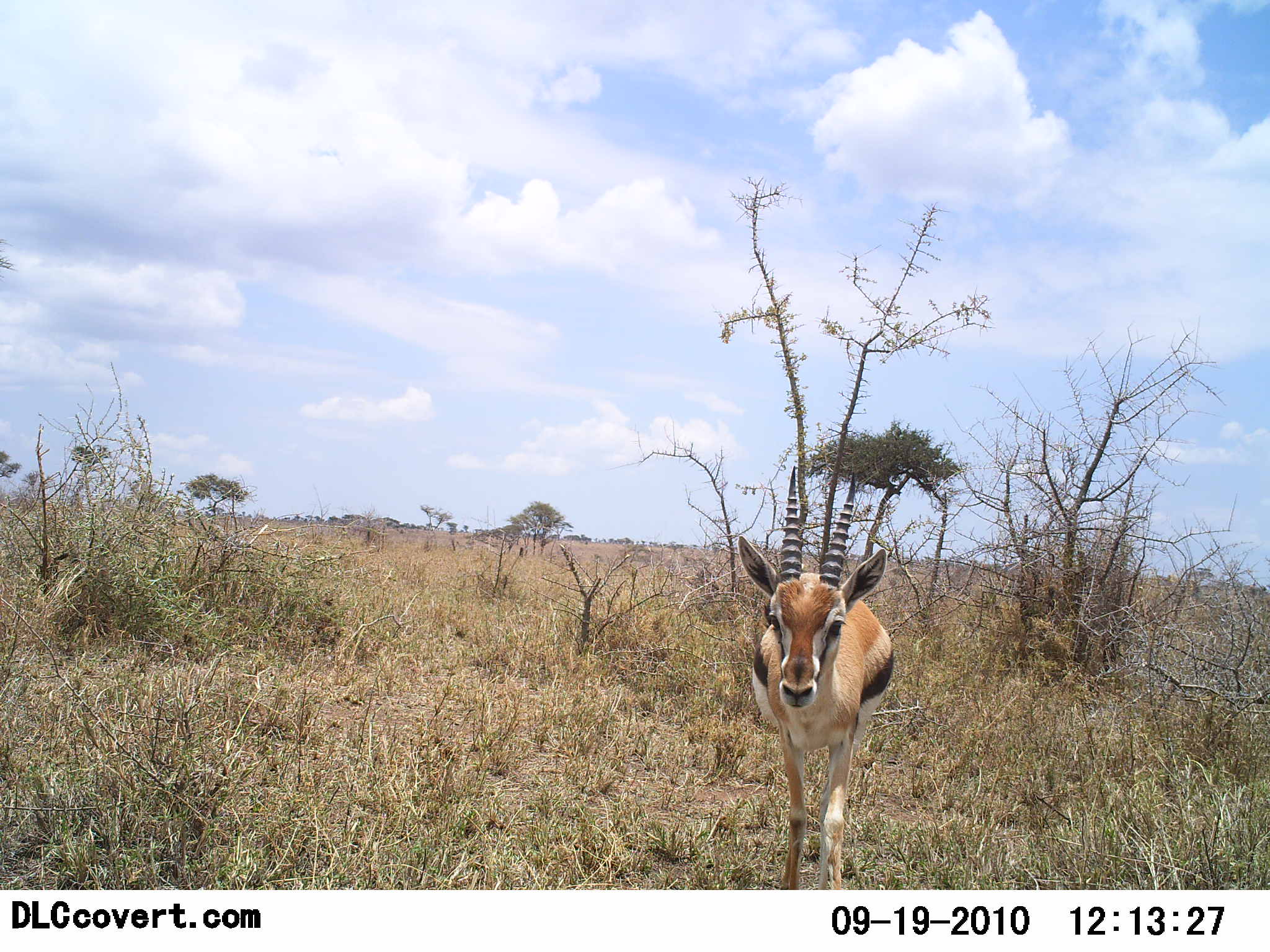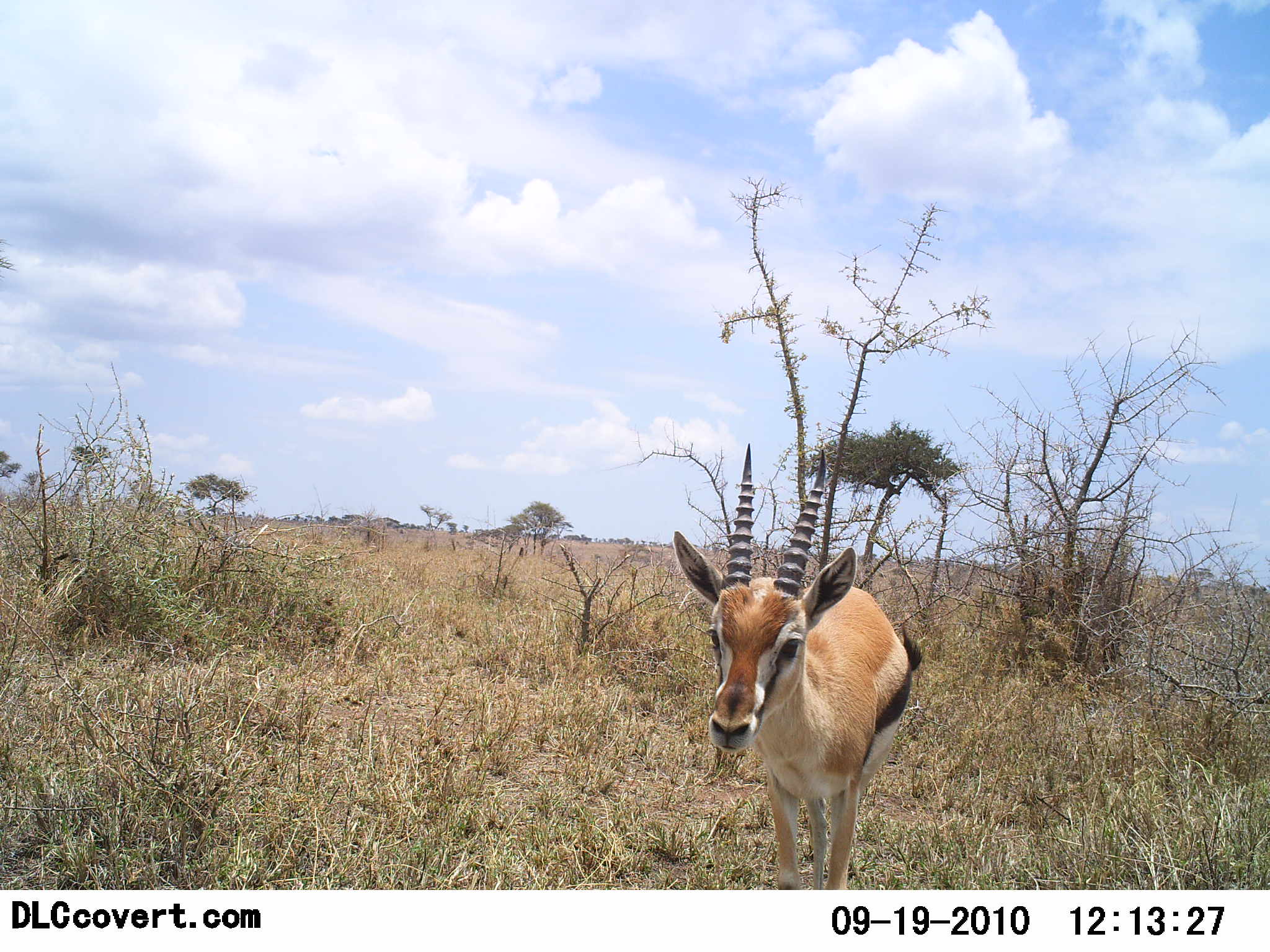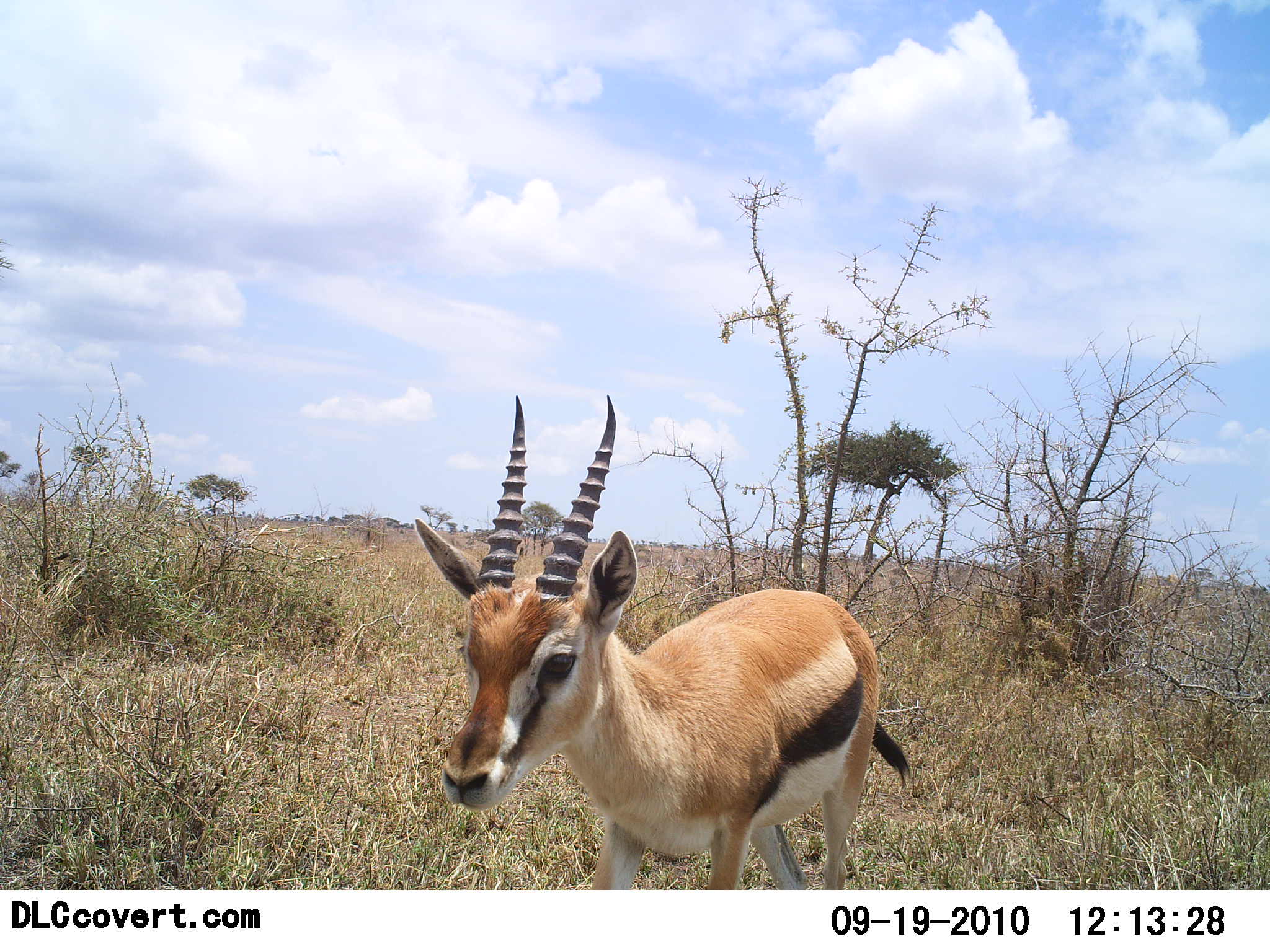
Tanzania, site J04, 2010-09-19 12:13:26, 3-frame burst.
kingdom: Animalia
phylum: Chordata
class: Mammalia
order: Artiodactyla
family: Bovidae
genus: Eudorcas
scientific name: Eudorcas thomsonii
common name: thomson's gazelle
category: gazellethomsons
Gazellethomsons (thomson's gazelle) (Eudorcas thomsonii), count 1. Behavior (volunteer vote fractions): standing 23%, resting 0%, moving 86%, interacting 5%. Young present (vote fraction): 0%. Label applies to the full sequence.